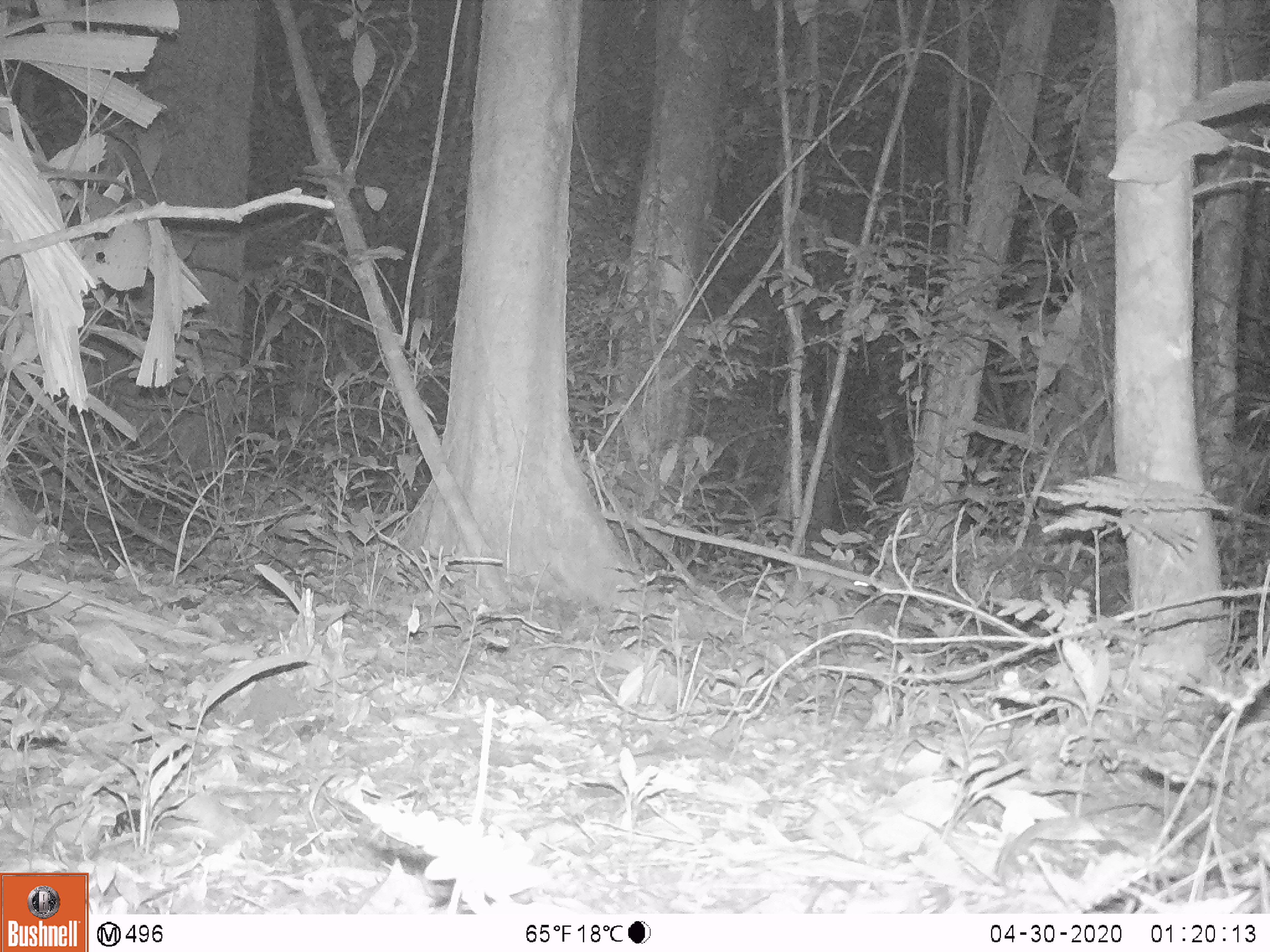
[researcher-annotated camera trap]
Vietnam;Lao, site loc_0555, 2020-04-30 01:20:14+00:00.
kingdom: Animalia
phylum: Chordata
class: Mammalia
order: Rodentia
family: Muridae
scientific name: Muridae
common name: old-world mice and rats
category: unidentified murid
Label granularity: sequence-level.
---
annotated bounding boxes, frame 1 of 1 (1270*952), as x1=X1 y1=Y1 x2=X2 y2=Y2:
unidentified murid: x1=794 y1=565 x2=876 y2=603